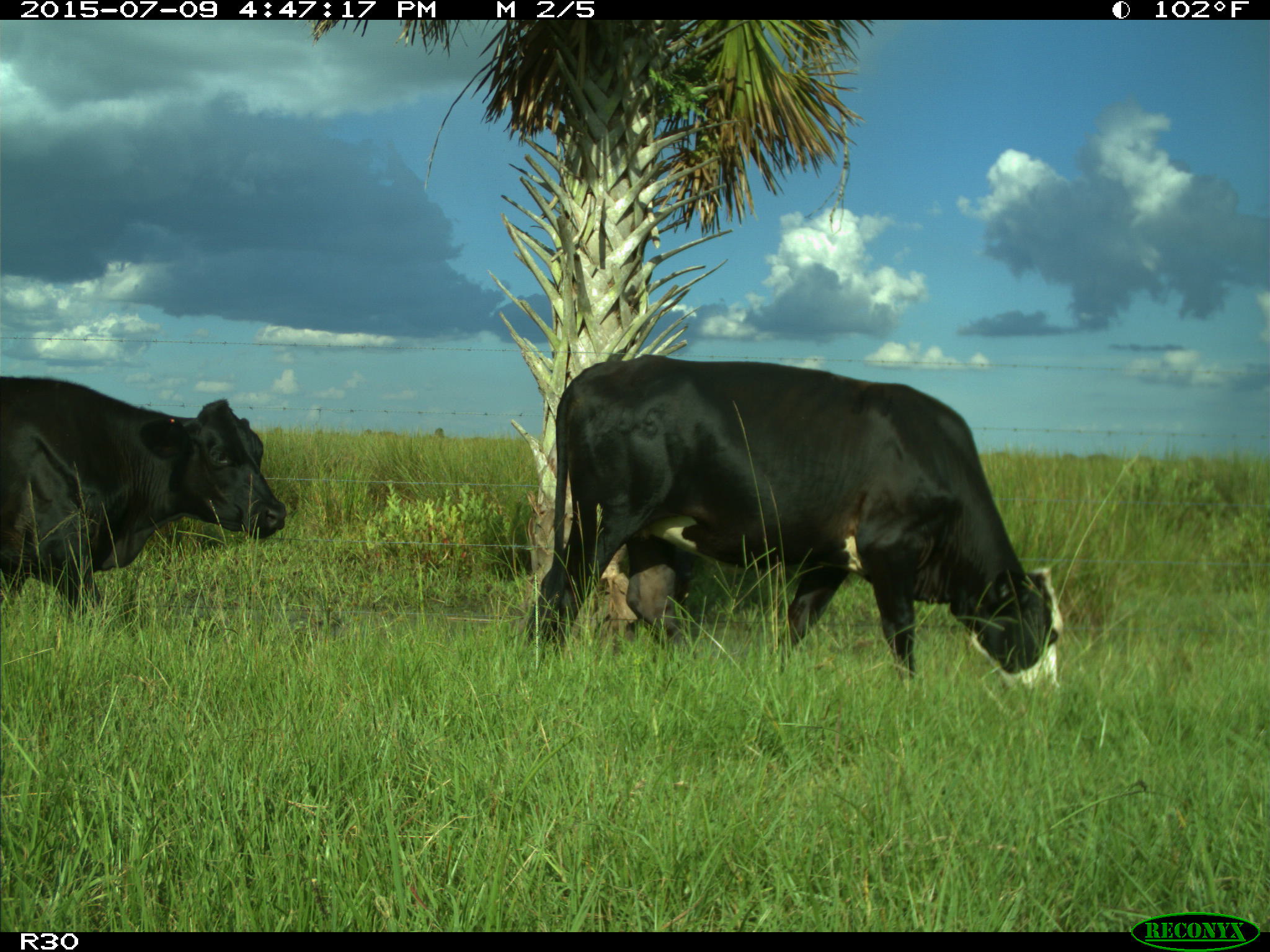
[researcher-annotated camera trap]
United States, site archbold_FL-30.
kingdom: Animalia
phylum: Chordata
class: Mammalia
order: Artiodactyla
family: Bovidae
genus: Bos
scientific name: Bos taurus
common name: domestic cow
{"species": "Bos taurus (domestic cow)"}